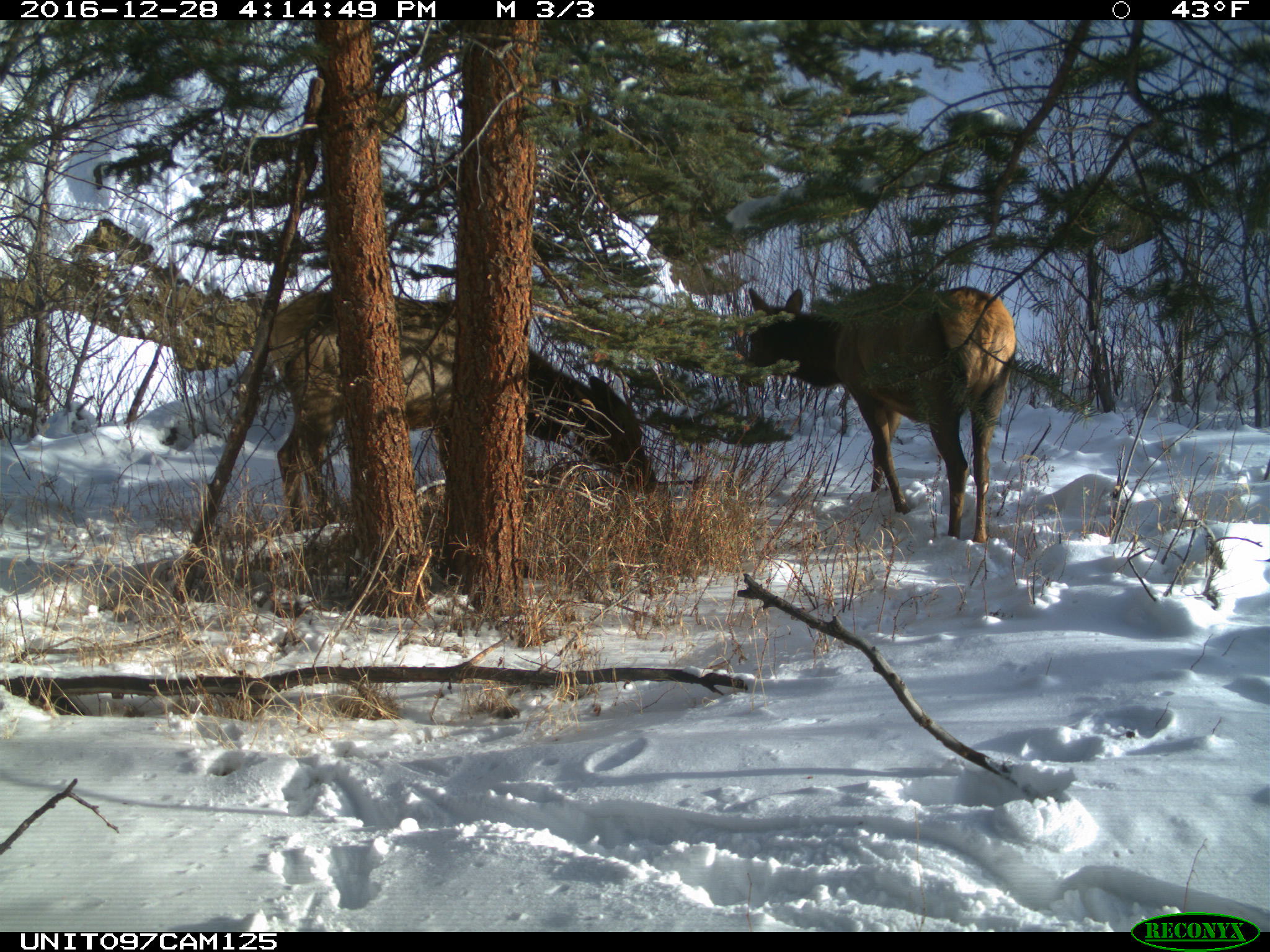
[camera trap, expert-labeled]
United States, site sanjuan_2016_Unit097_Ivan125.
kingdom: Animalia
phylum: Chordata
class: Mammalia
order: Artiodactyla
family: Cervidae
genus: Cervus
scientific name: Cervus elaphus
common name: red deer